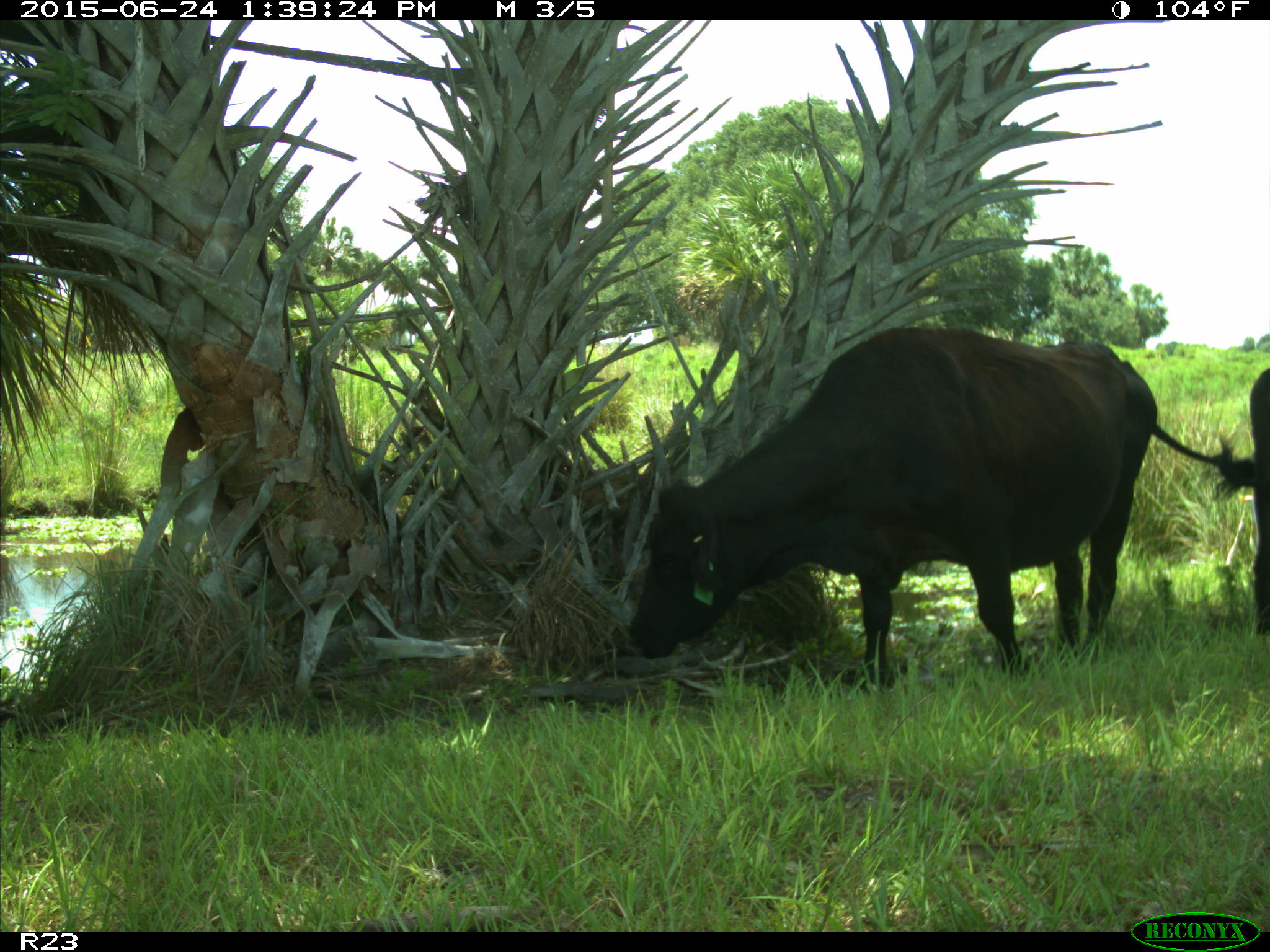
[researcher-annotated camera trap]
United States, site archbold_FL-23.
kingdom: Animalia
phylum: Chordata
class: Mammalia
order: Artiodactyla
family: Bovidae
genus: Bos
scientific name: Bos taurus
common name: domestic cow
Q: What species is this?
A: Bos taurus (domestic cow).